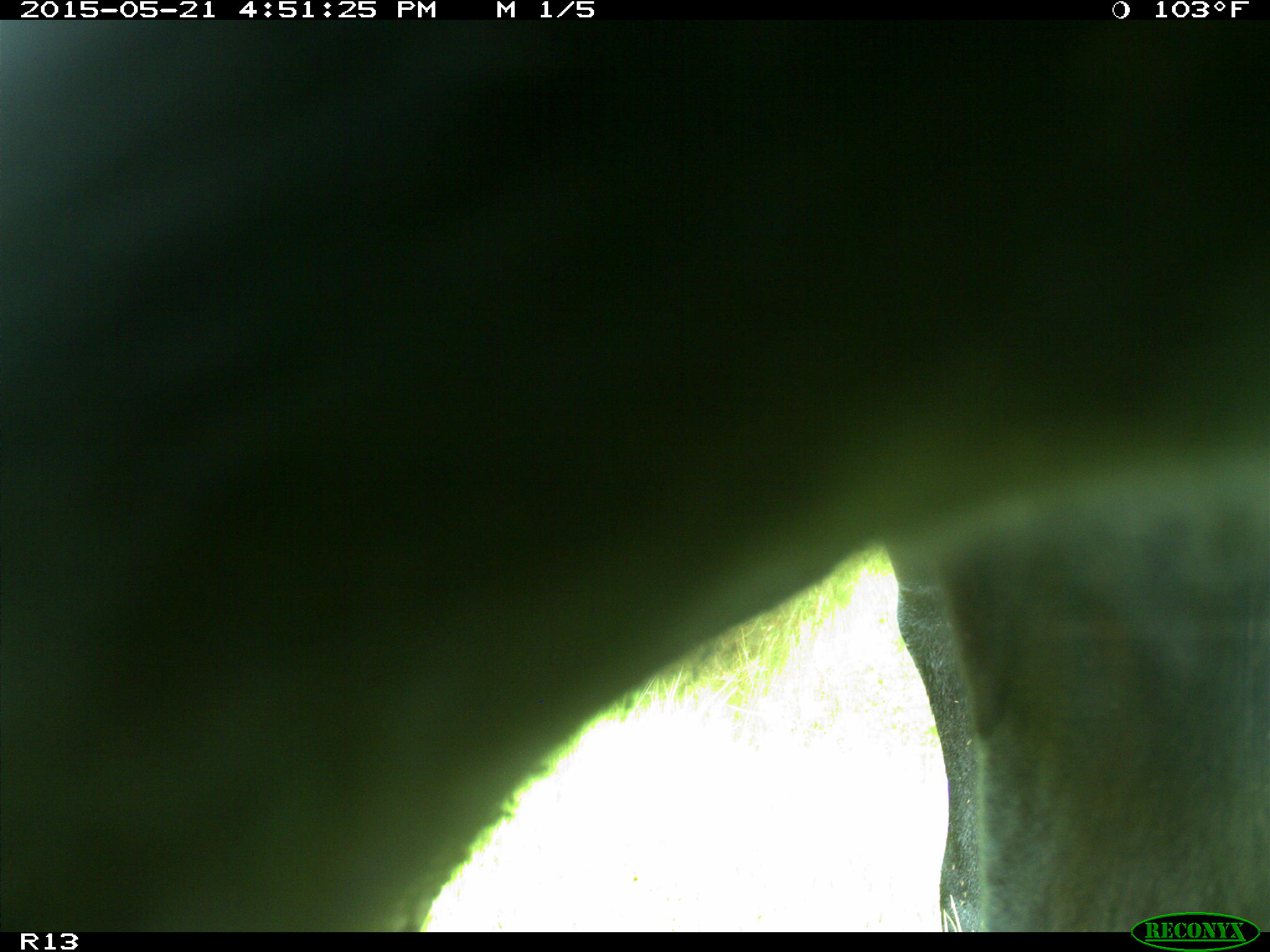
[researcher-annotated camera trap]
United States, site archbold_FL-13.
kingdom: Animalia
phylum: Chordata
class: Mammalia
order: Artiodactyla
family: Bovidae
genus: Bos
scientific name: Bos taurus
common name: domestic cow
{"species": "Bos taurus (domestic cow)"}